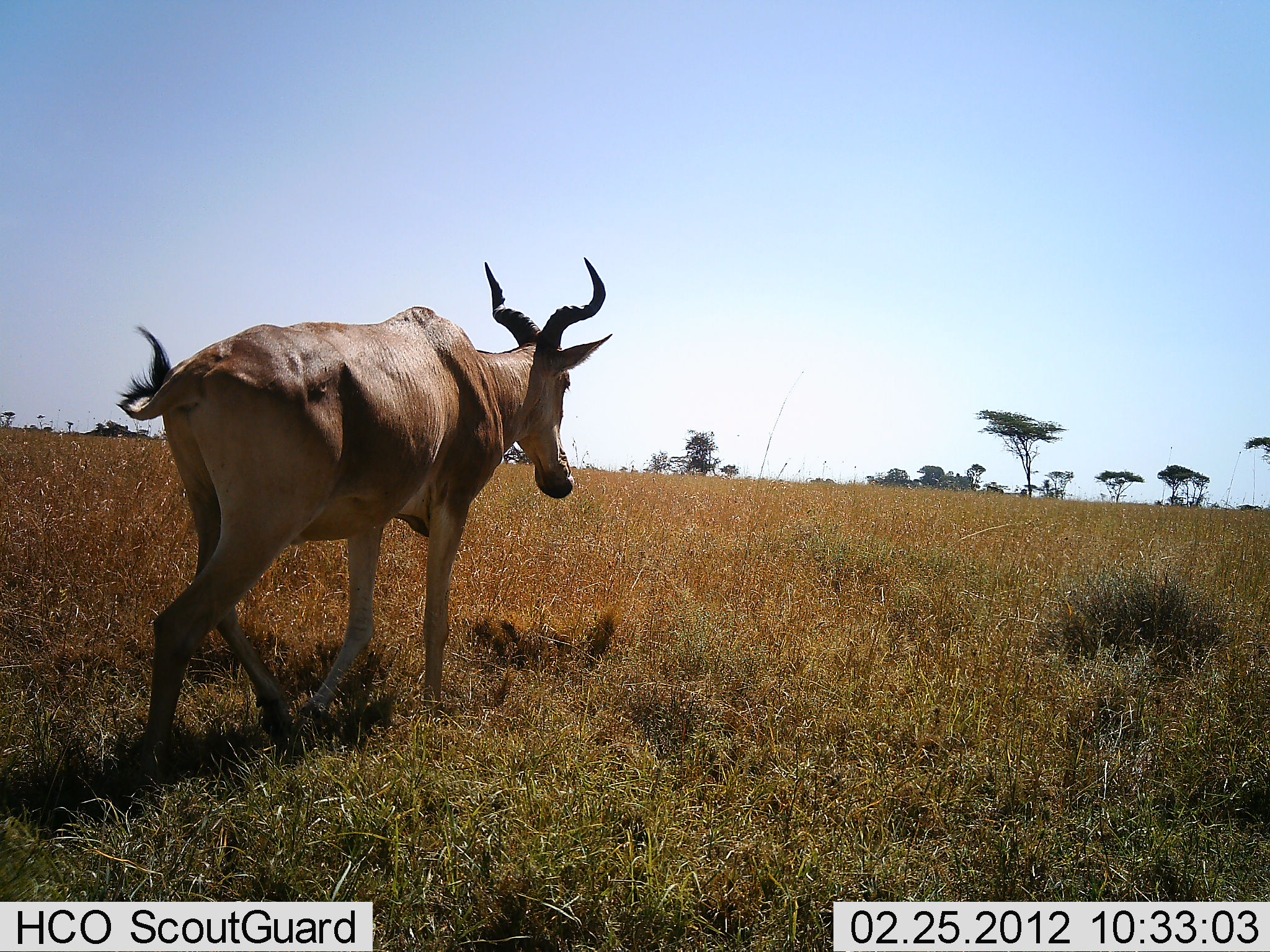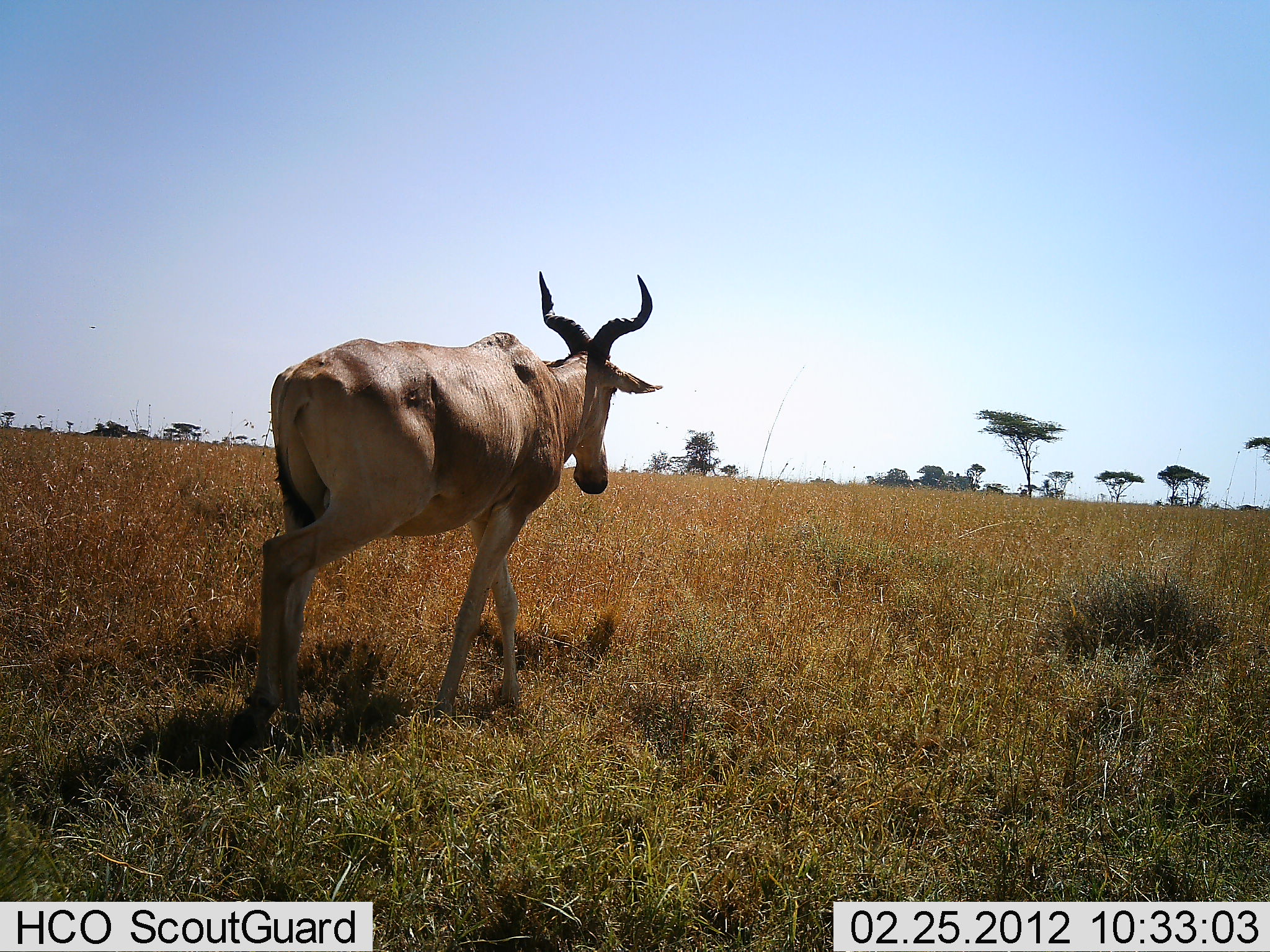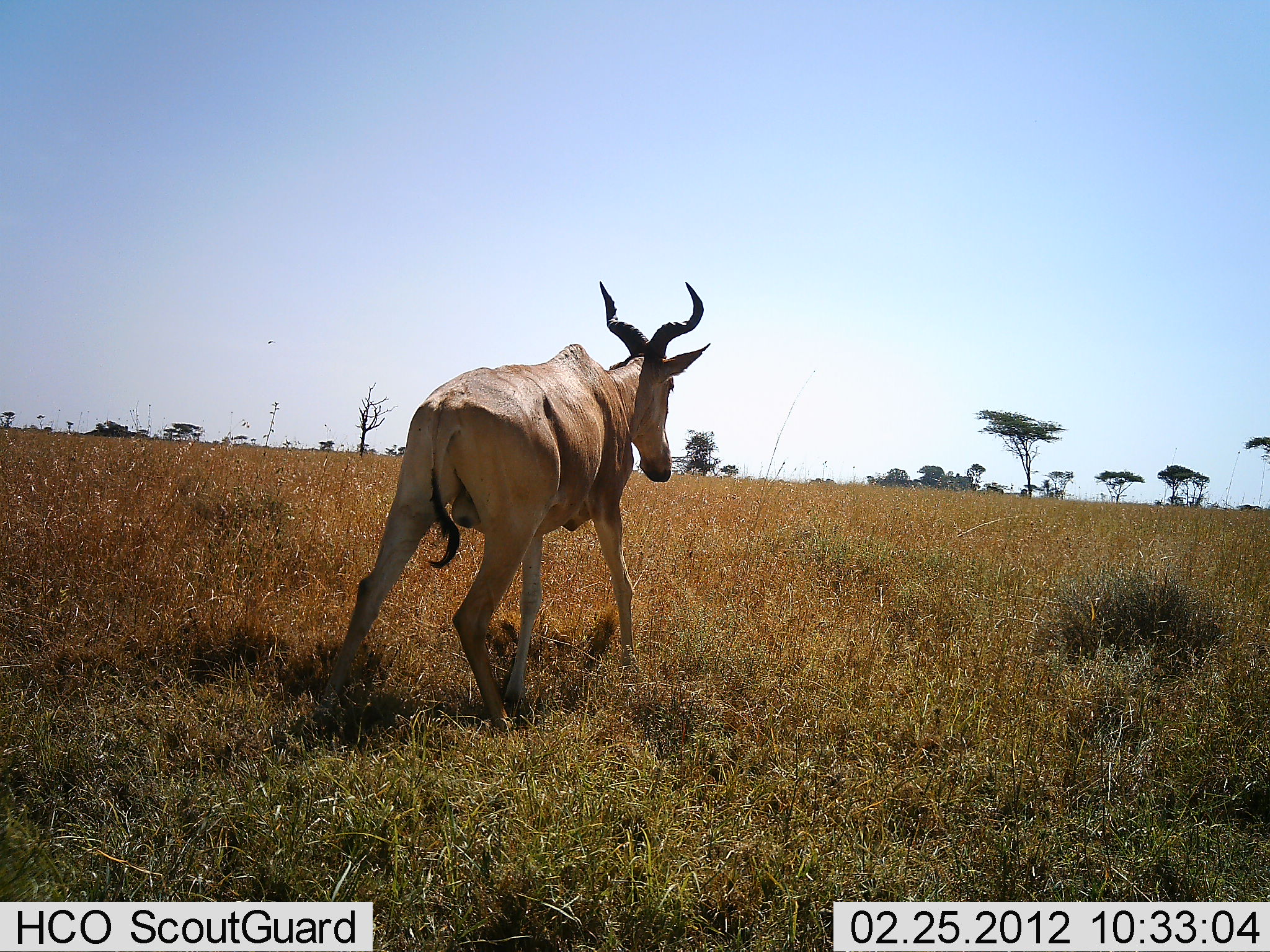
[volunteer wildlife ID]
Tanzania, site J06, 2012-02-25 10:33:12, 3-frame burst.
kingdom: Animalia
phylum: Chordata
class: Mammalia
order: Artiodactyla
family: Bovidae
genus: Alcelaphus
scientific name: Alcelaphus buselaphus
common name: hartebeest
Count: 1.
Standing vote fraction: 8%.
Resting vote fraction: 0%.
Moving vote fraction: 92%.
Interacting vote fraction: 0%.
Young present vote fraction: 0%.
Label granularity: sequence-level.